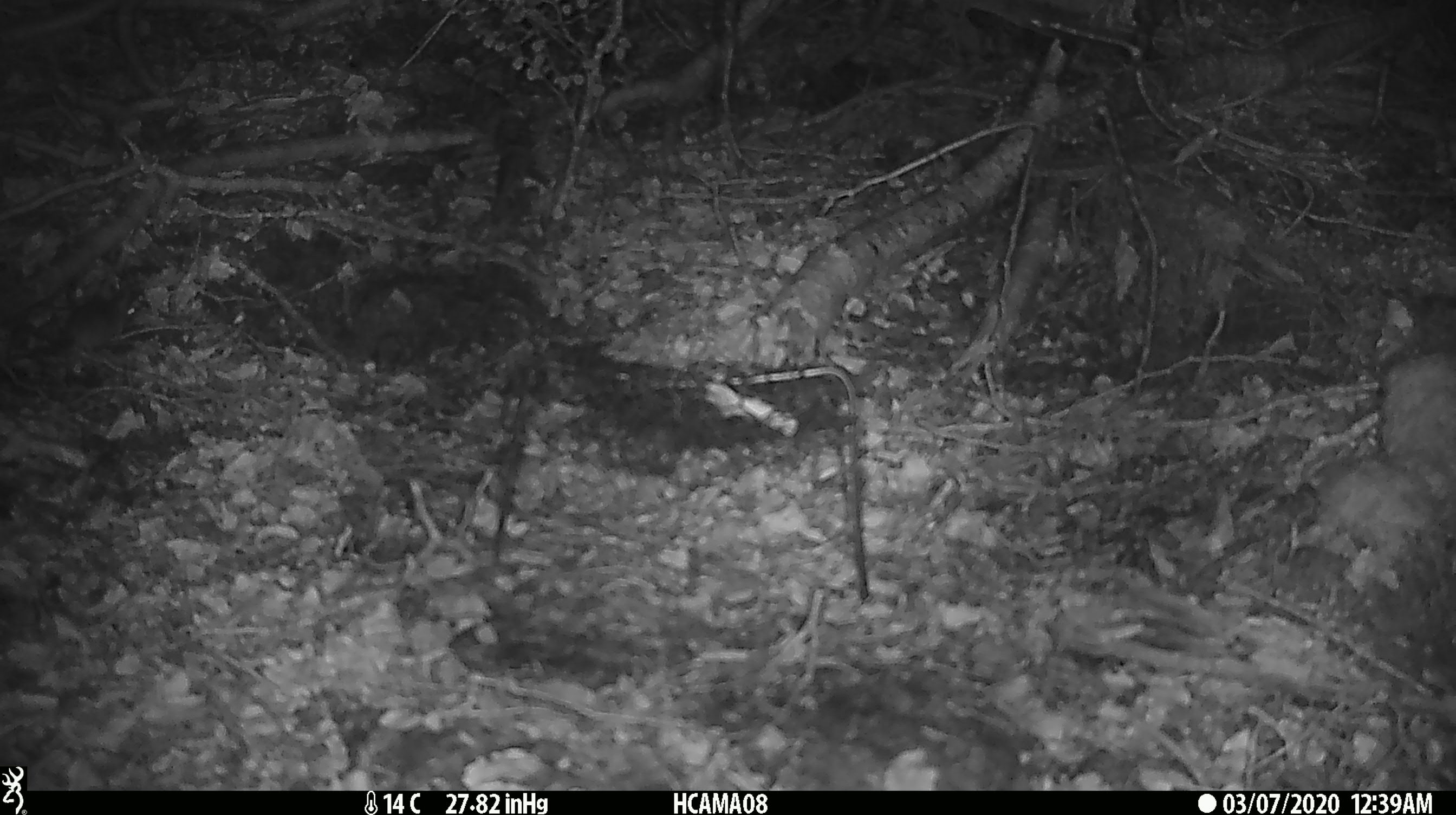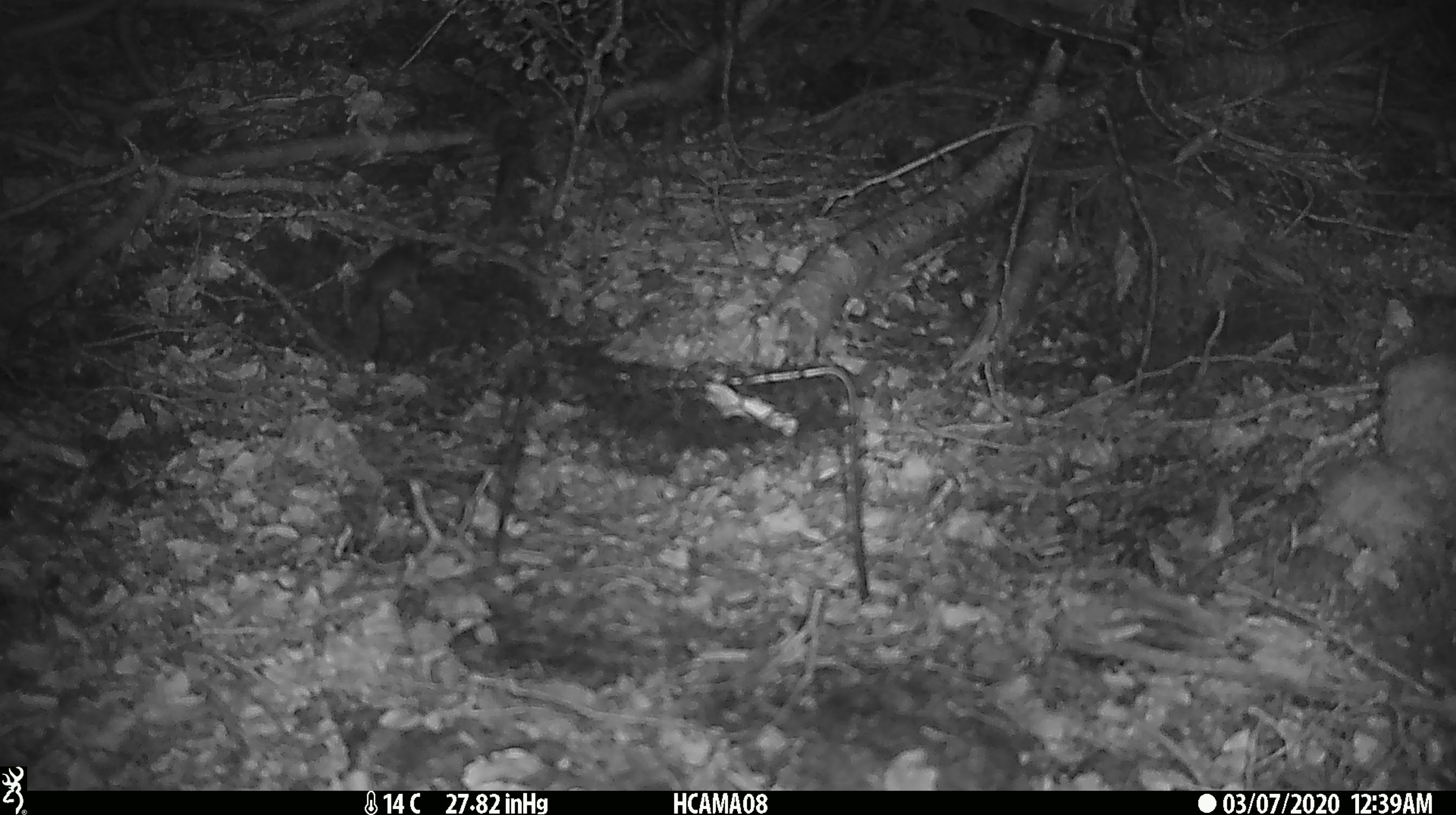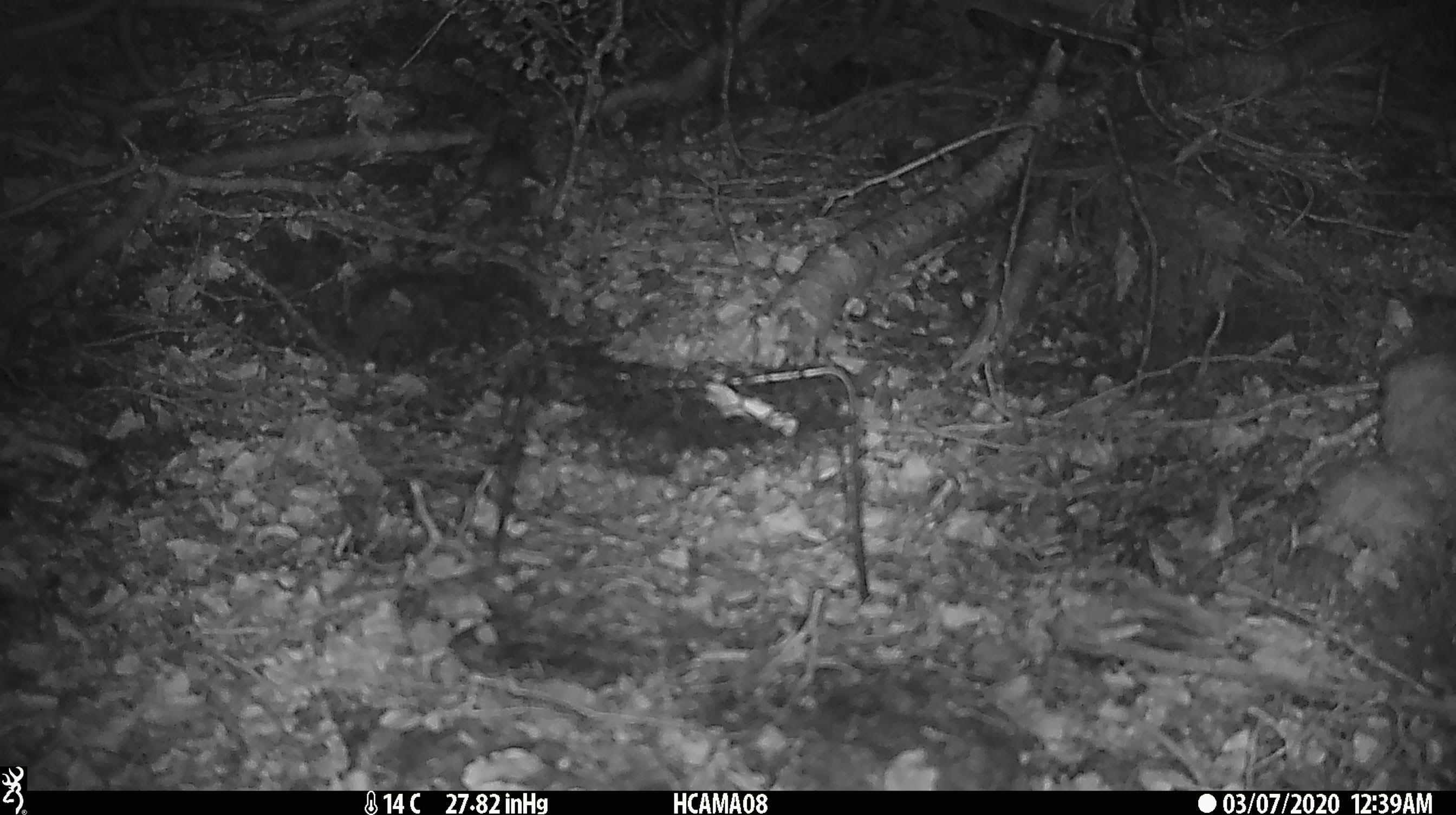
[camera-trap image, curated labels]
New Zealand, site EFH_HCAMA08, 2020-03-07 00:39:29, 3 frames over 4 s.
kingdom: Animalia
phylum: Chordata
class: Mammalia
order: Rodentia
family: Muridae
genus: Mus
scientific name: Mus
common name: mouse